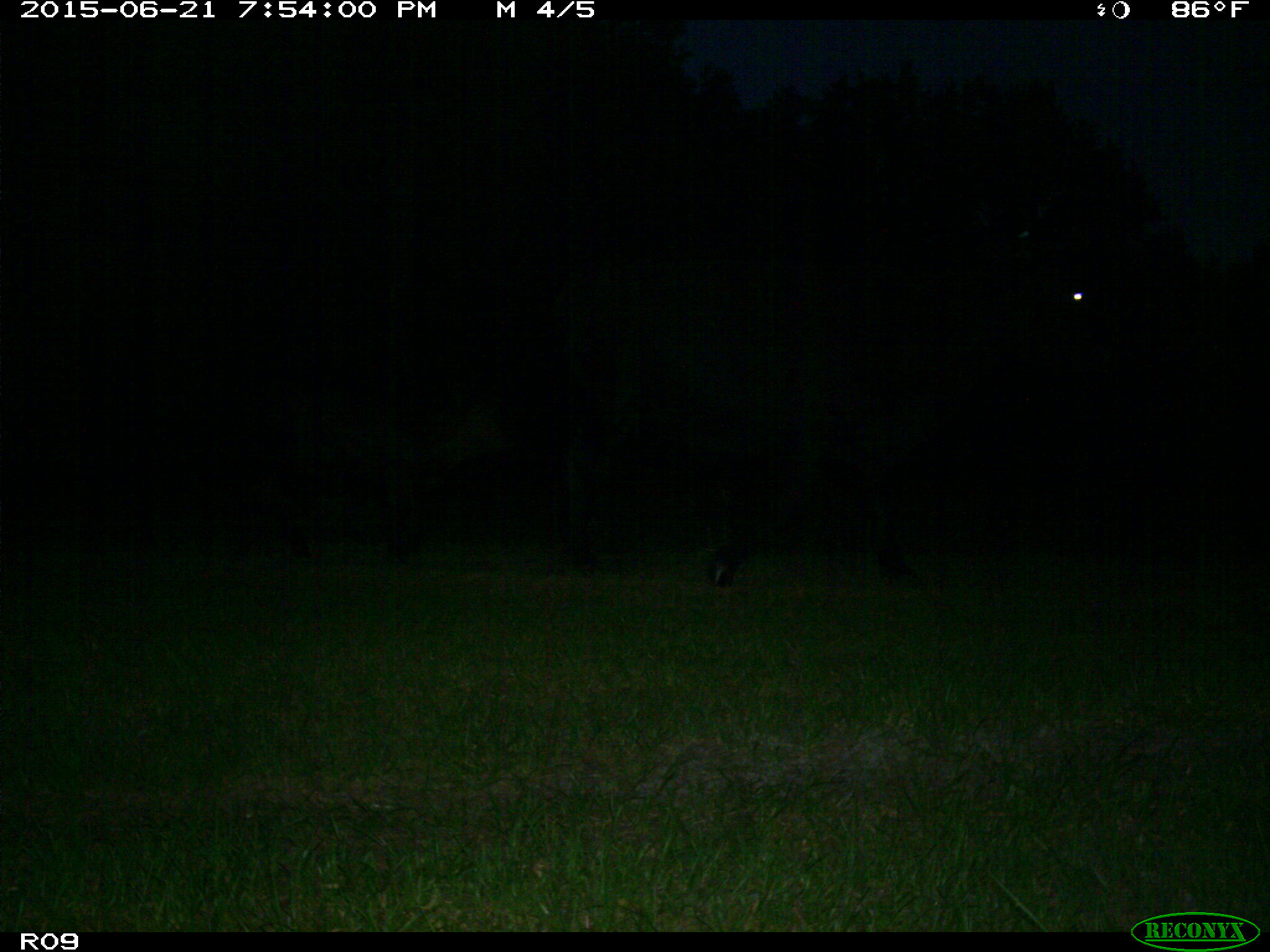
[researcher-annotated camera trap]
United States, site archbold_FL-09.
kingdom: Animalia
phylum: Chordata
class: Mammalia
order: Artiodactyla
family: Bovidae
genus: Bos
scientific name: Bos taurus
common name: domestic cow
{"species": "Bos taurus (domestic cow)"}